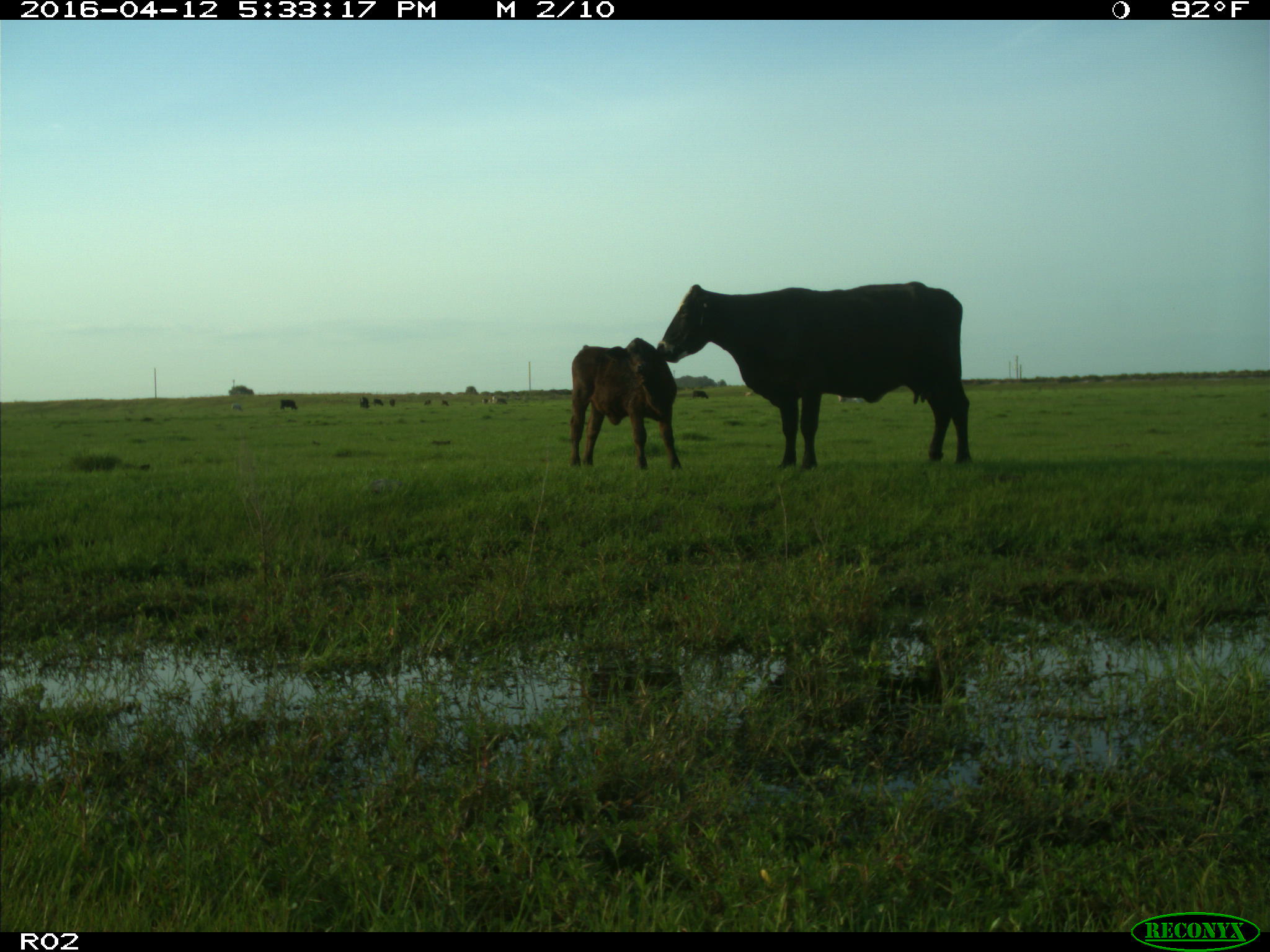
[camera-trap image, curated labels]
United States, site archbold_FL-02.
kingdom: Animalia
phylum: Chordata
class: Mammalia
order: Artiodactyla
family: Bovidae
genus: Bos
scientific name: Bos taurus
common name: domestic cow